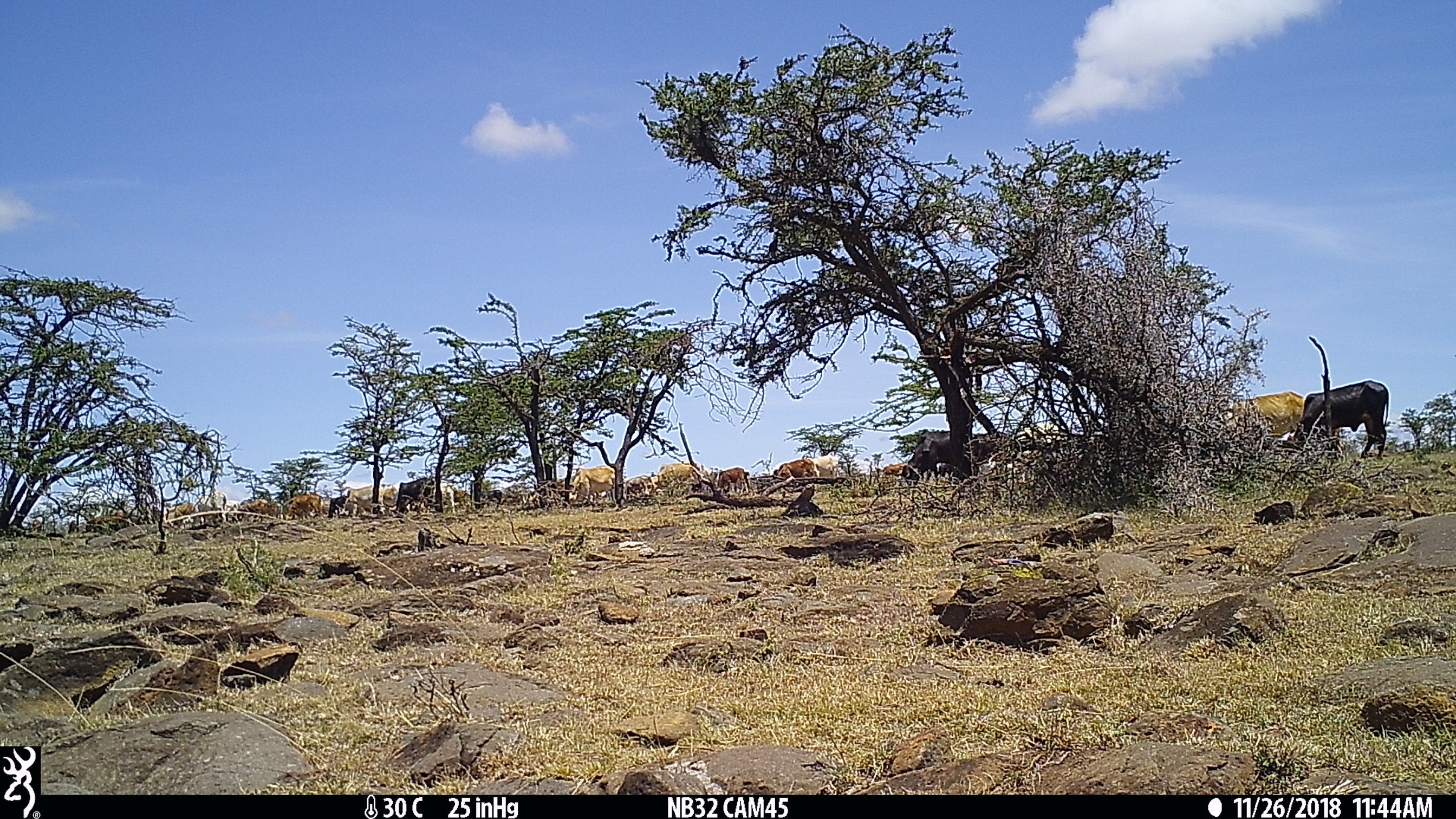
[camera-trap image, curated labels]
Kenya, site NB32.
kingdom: Animalia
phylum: Chordata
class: Mammalia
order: Artiodactyla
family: Bovidae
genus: Bos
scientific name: Bos taurus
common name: cattle